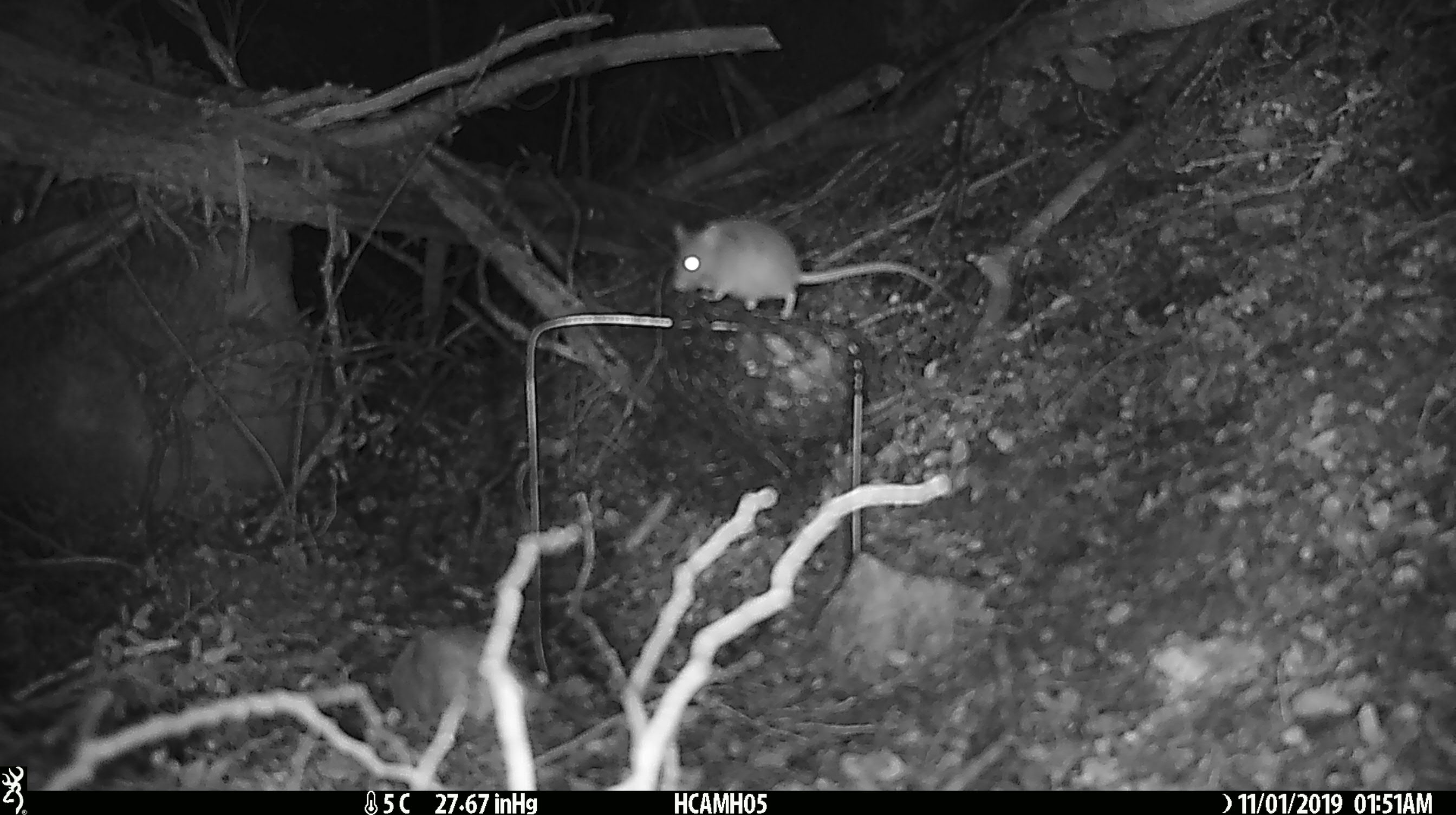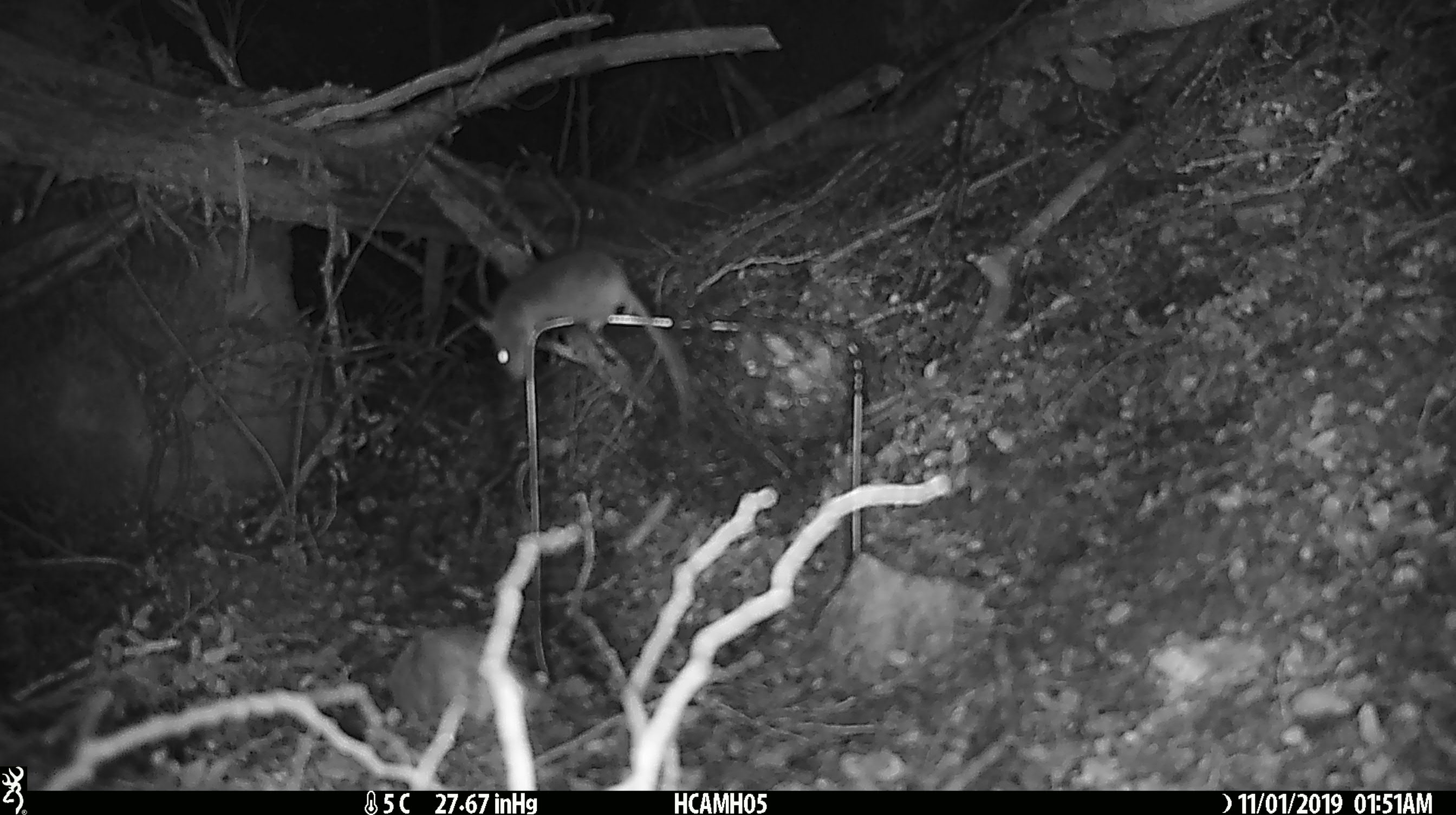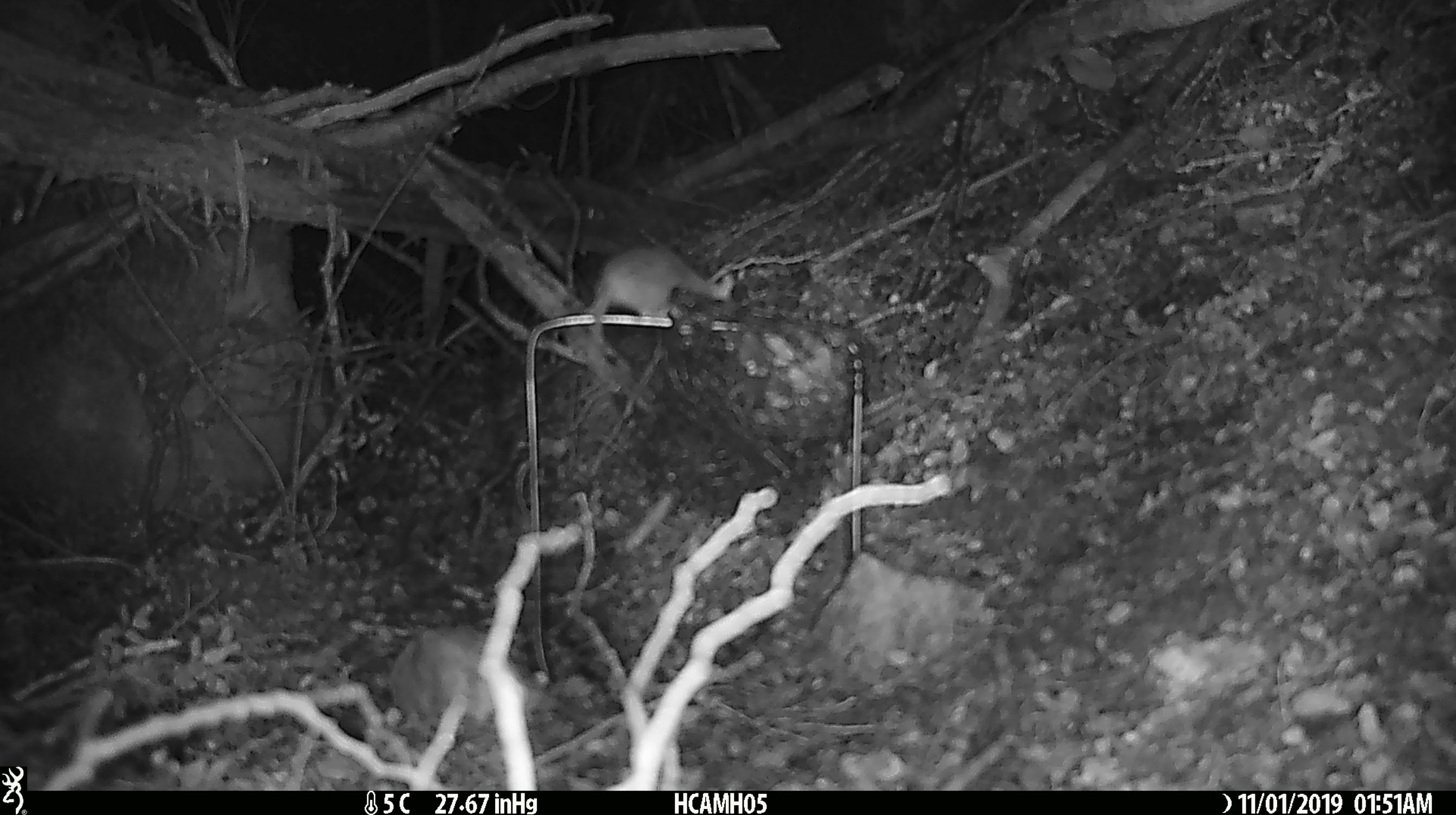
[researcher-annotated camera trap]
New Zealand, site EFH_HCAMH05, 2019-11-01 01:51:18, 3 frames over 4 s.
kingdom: Animalia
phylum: Chordata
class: Mammalia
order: Rodentia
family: Muridae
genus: Mus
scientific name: Mus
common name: mouse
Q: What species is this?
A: Mouse (Mus).